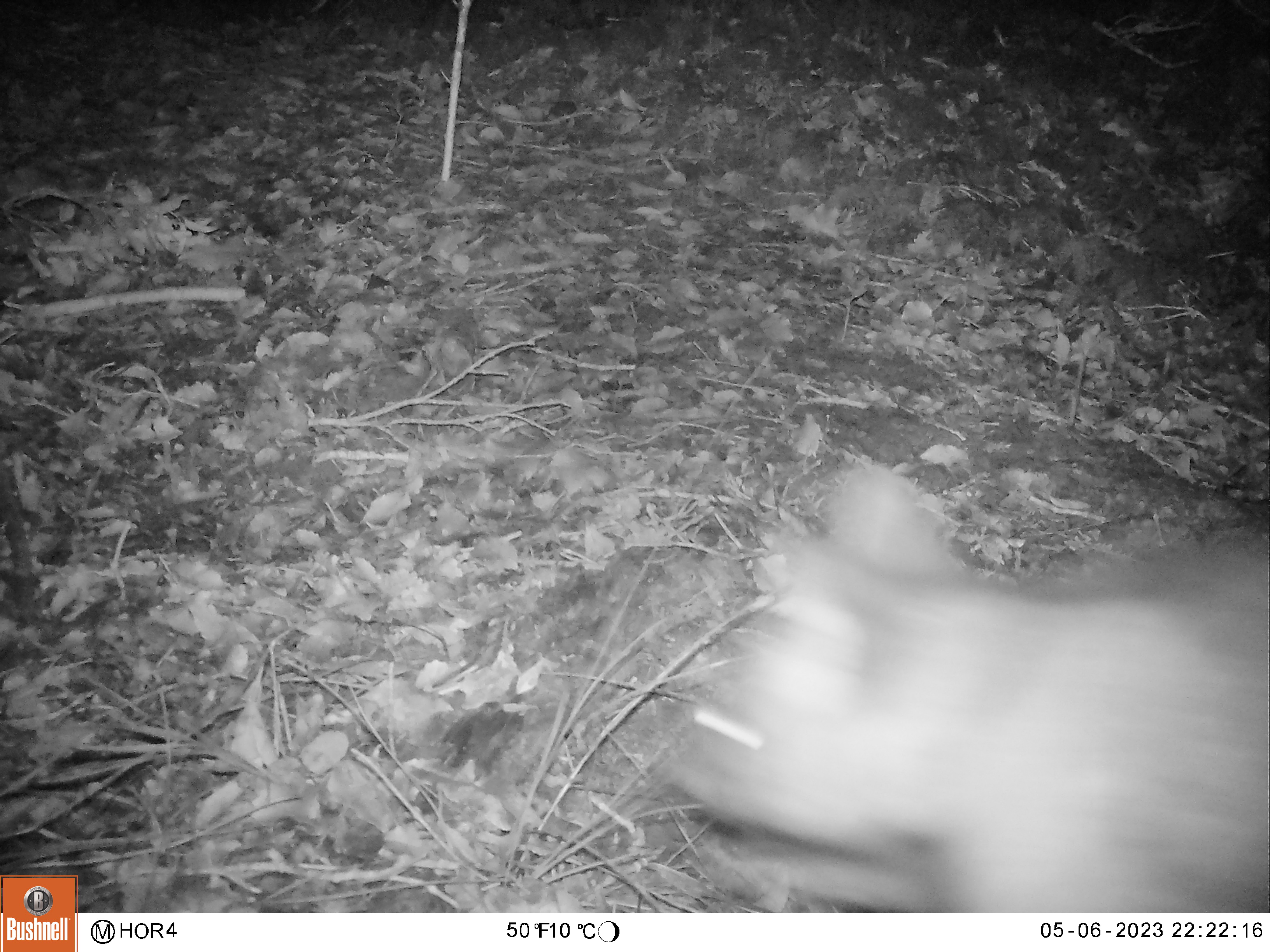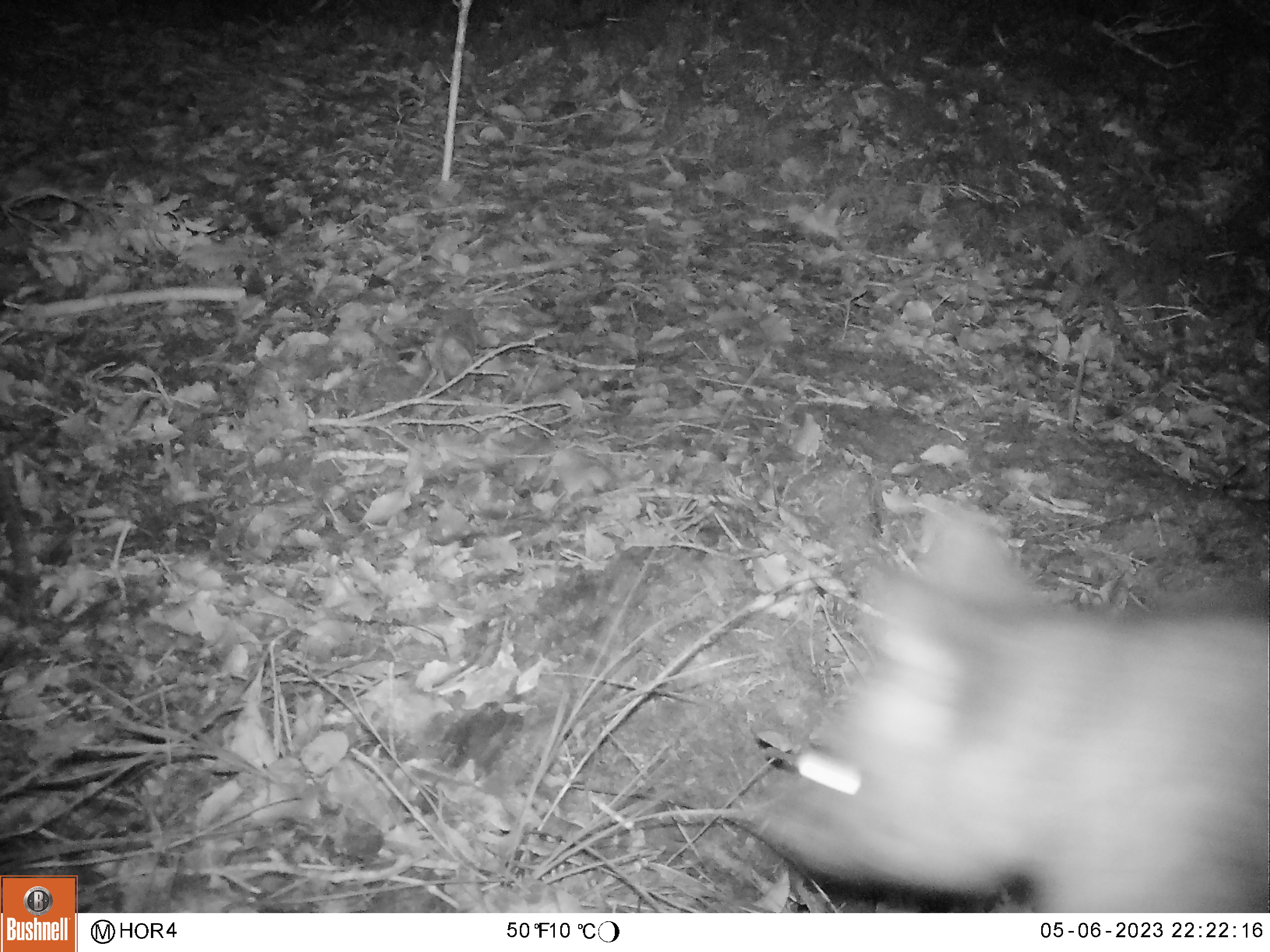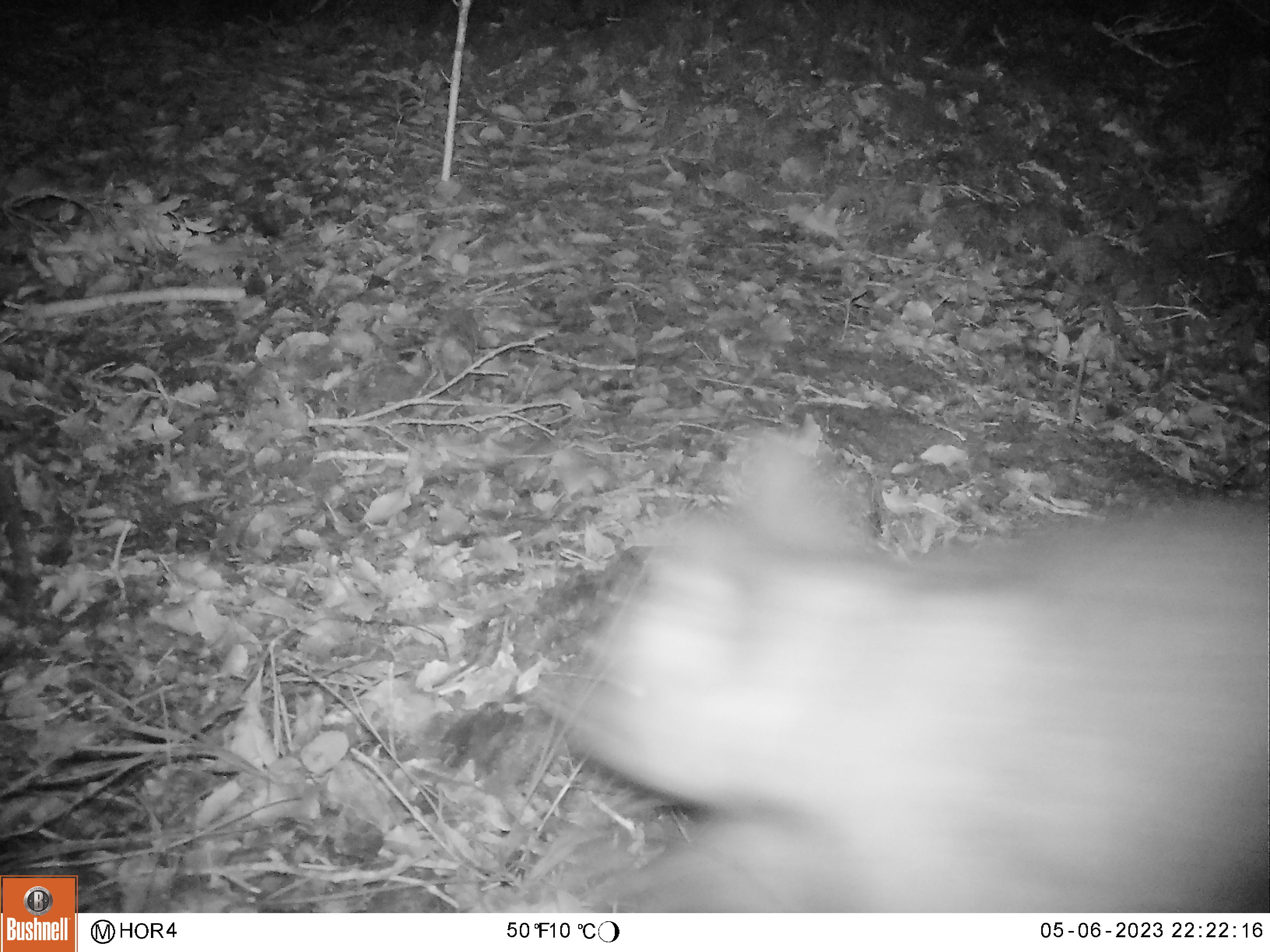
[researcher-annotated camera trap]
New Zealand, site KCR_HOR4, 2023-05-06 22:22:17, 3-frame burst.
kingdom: Animalia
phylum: Chordata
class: Mammalia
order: Diprotodontia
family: Phalangeridae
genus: Trichosurus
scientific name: Trichosurus vulpecula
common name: common brushtail possum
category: possum